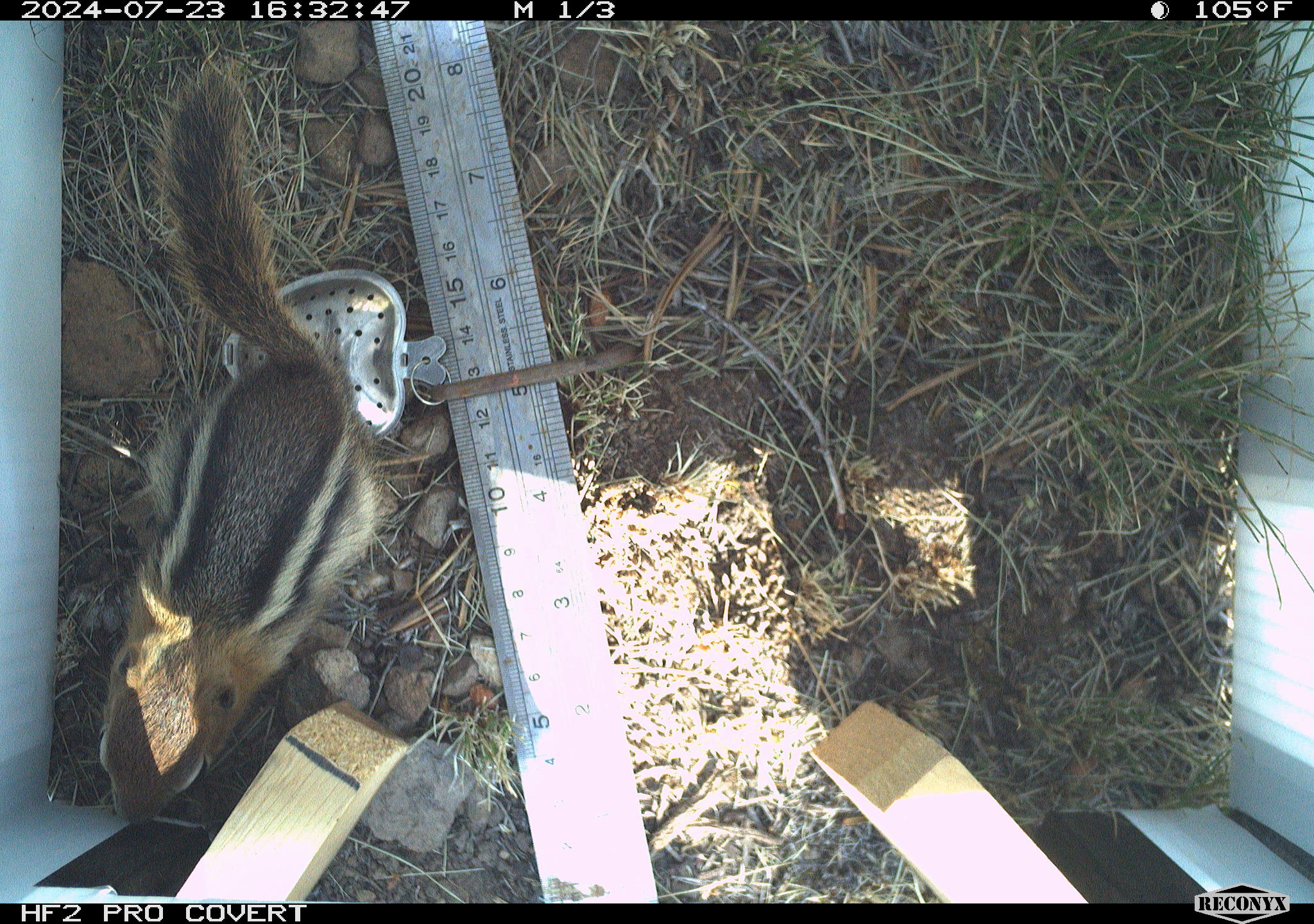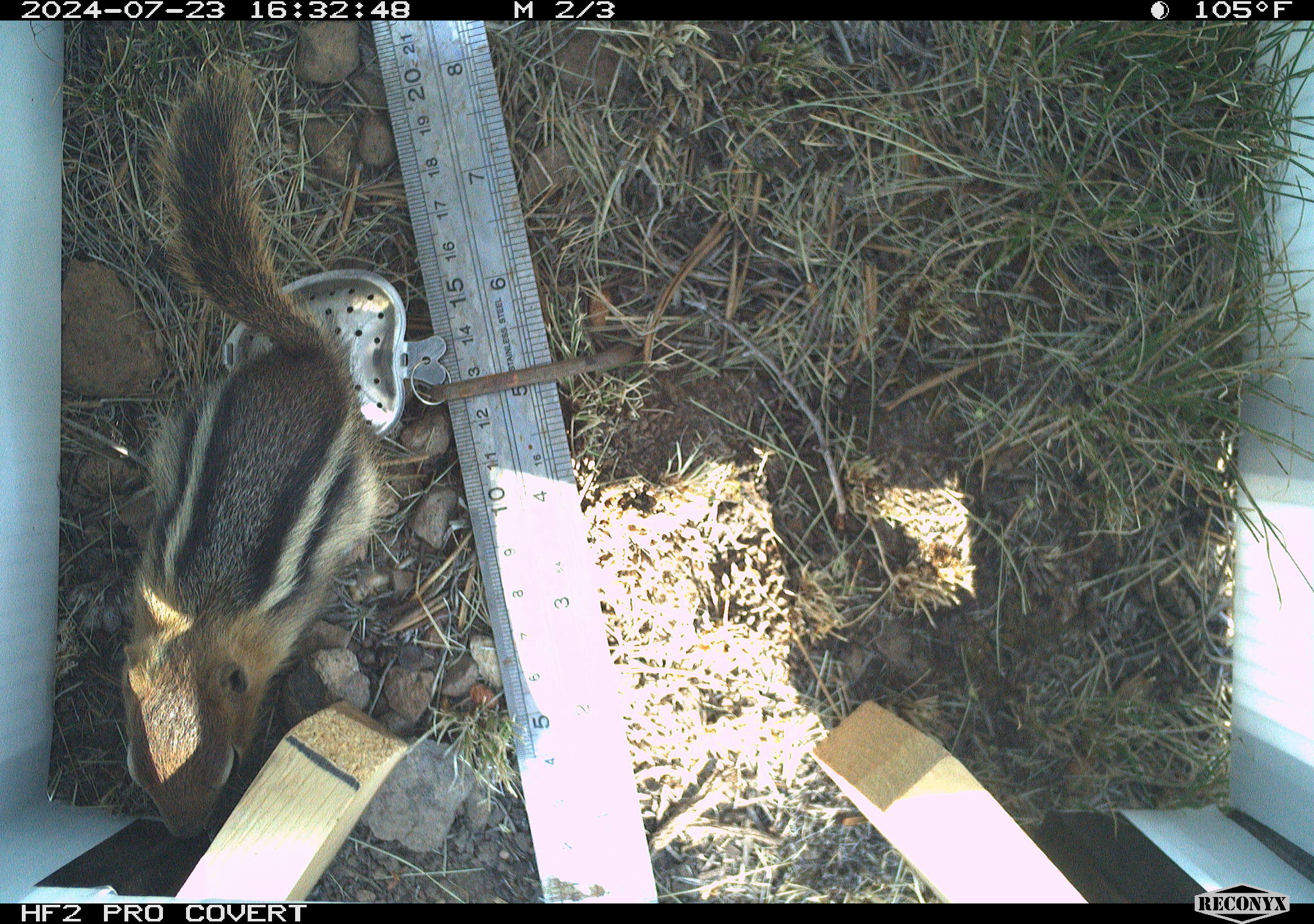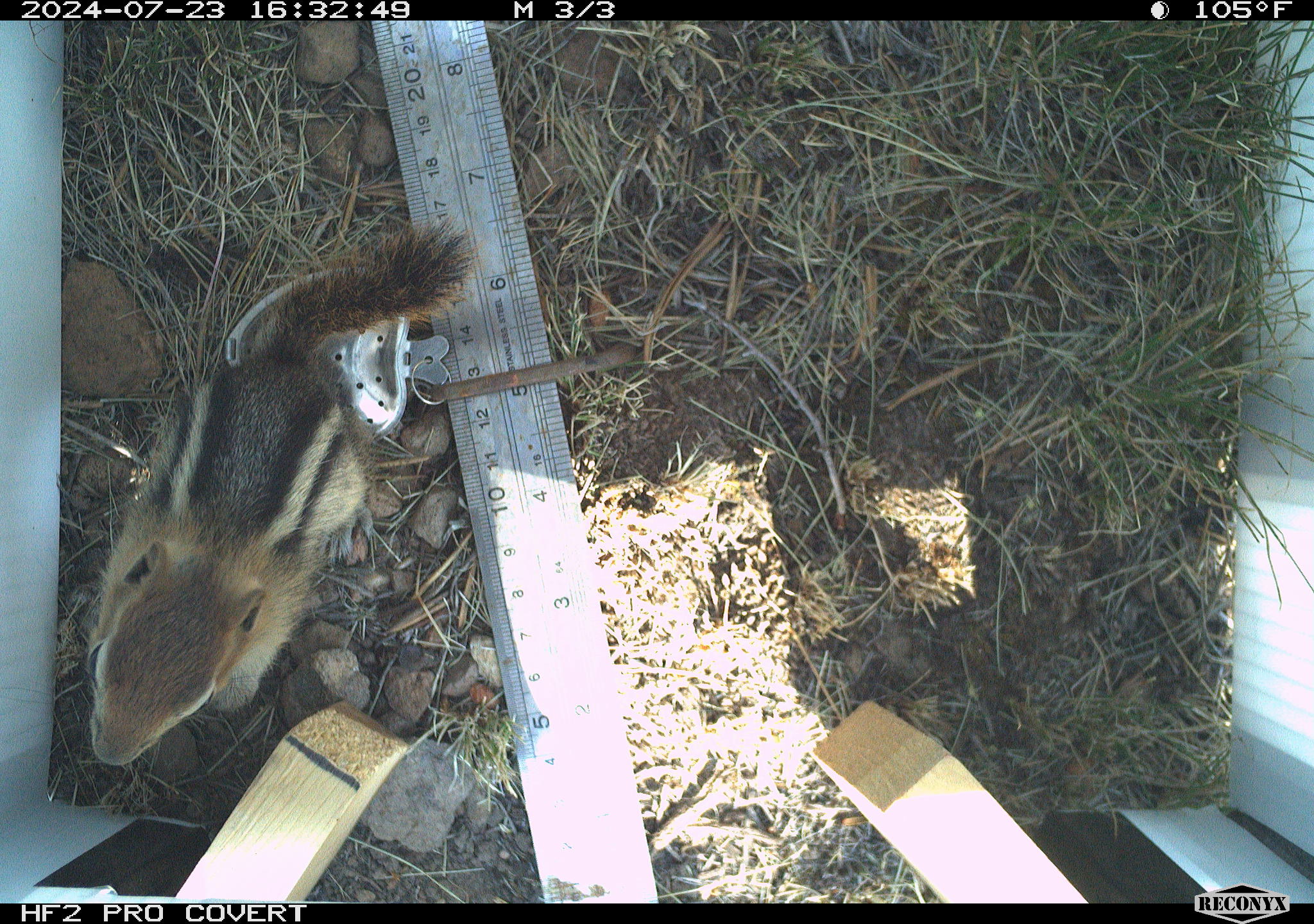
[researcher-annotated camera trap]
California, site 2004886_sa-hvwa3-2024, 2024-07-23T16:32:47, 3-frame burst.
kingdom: Animalia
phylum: Chordata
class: Mammalia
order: Rodentia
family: Sciuridae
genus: Callospermophilus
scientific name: Callospermophilus lateralis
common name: golden mantled ground squirrel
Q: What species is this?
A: Golden mantled ground squirrel (Callospermophilus lateralis).